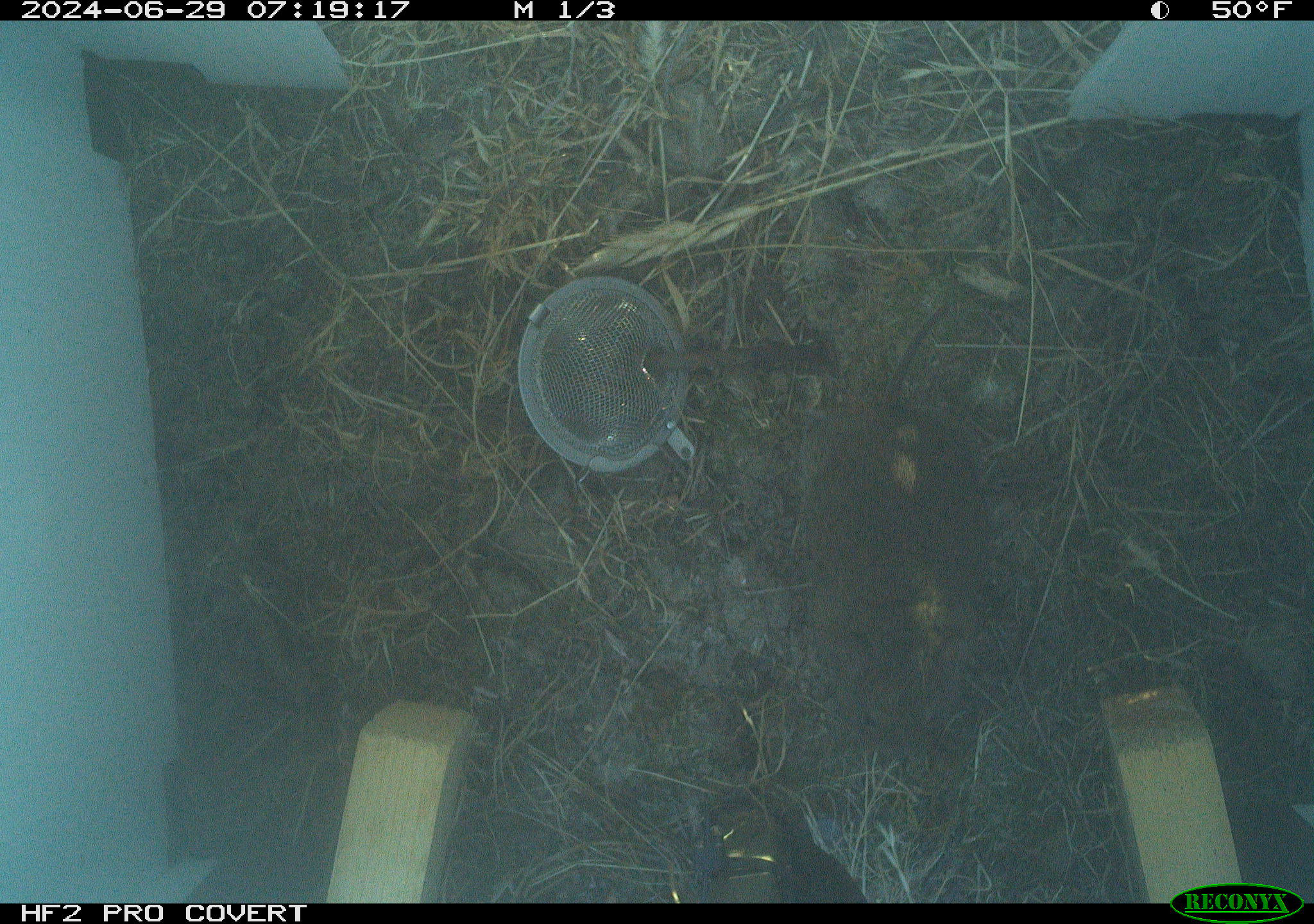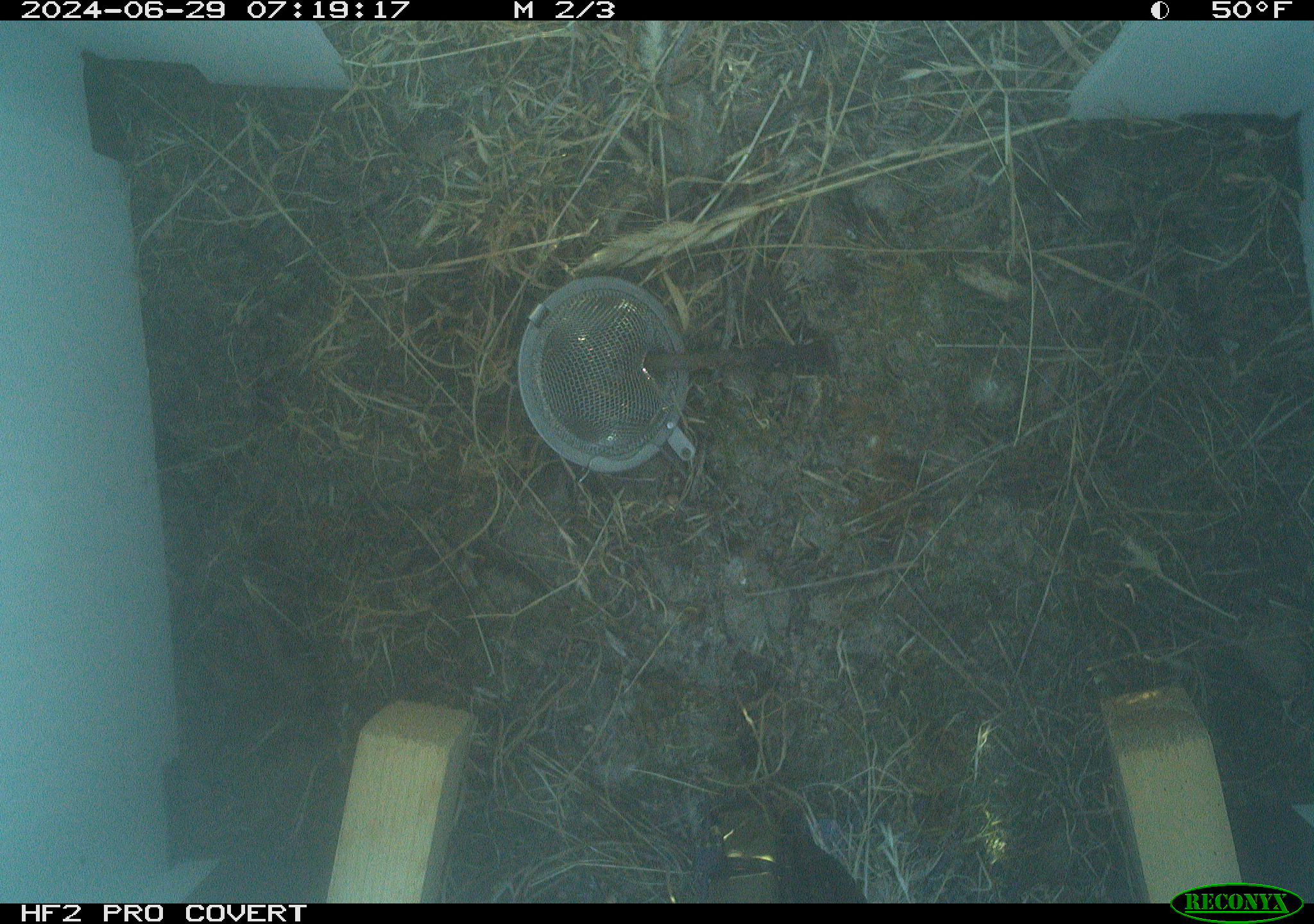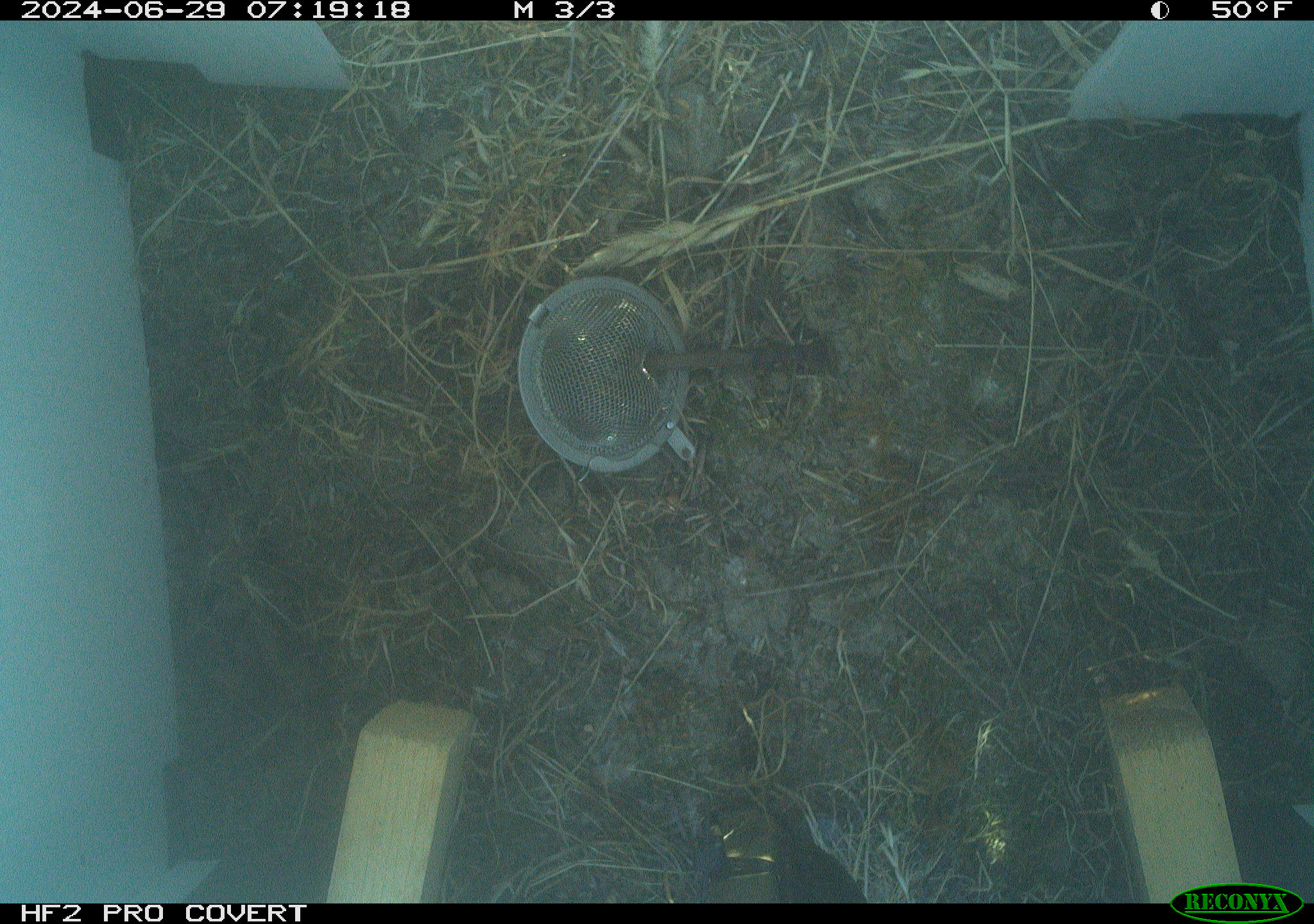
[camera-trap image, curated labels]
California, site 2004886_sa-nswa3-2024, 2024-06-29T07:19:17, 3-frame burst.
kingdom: Animalia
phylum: Chordata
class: Mammalia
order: Rodentia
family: Cricetidae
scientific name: Arvicolinae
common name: voles, lemmings, and muskrats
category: arvicolinae subfamily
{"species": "arvicolinae subfamily (voles, lemmings, and muskrats) (Arvicolinae)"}